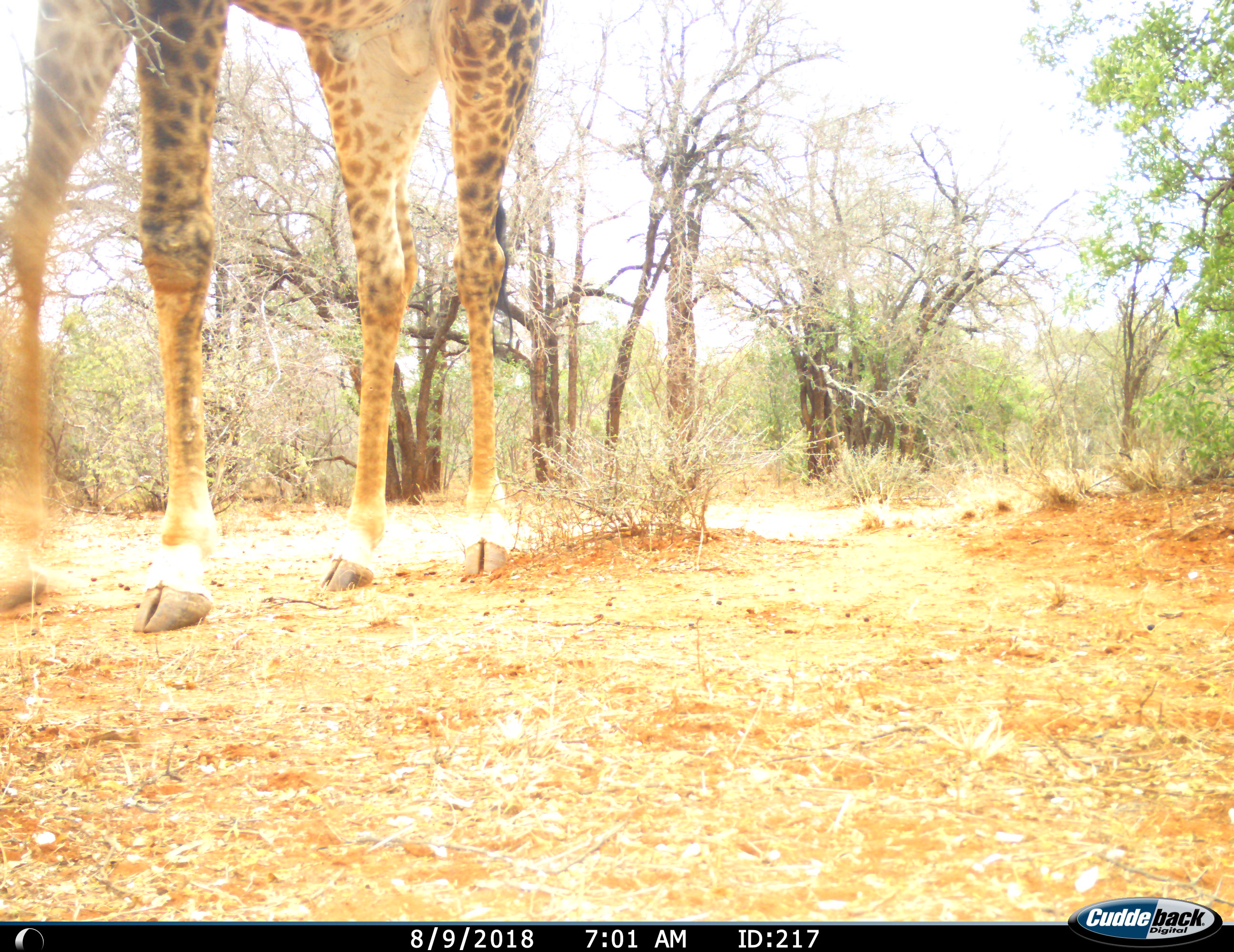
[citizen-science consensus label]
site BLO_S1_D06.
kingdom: Animalia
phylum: Chordata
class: Mammalia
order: Artiodactyla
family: Giraffidae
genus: Giraffa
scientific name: Giraffa camelopardalis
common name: giraffe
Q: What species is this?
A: Giraffe (Giraffa camelopardalis).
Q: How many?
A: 1.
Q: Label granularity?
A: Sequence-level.